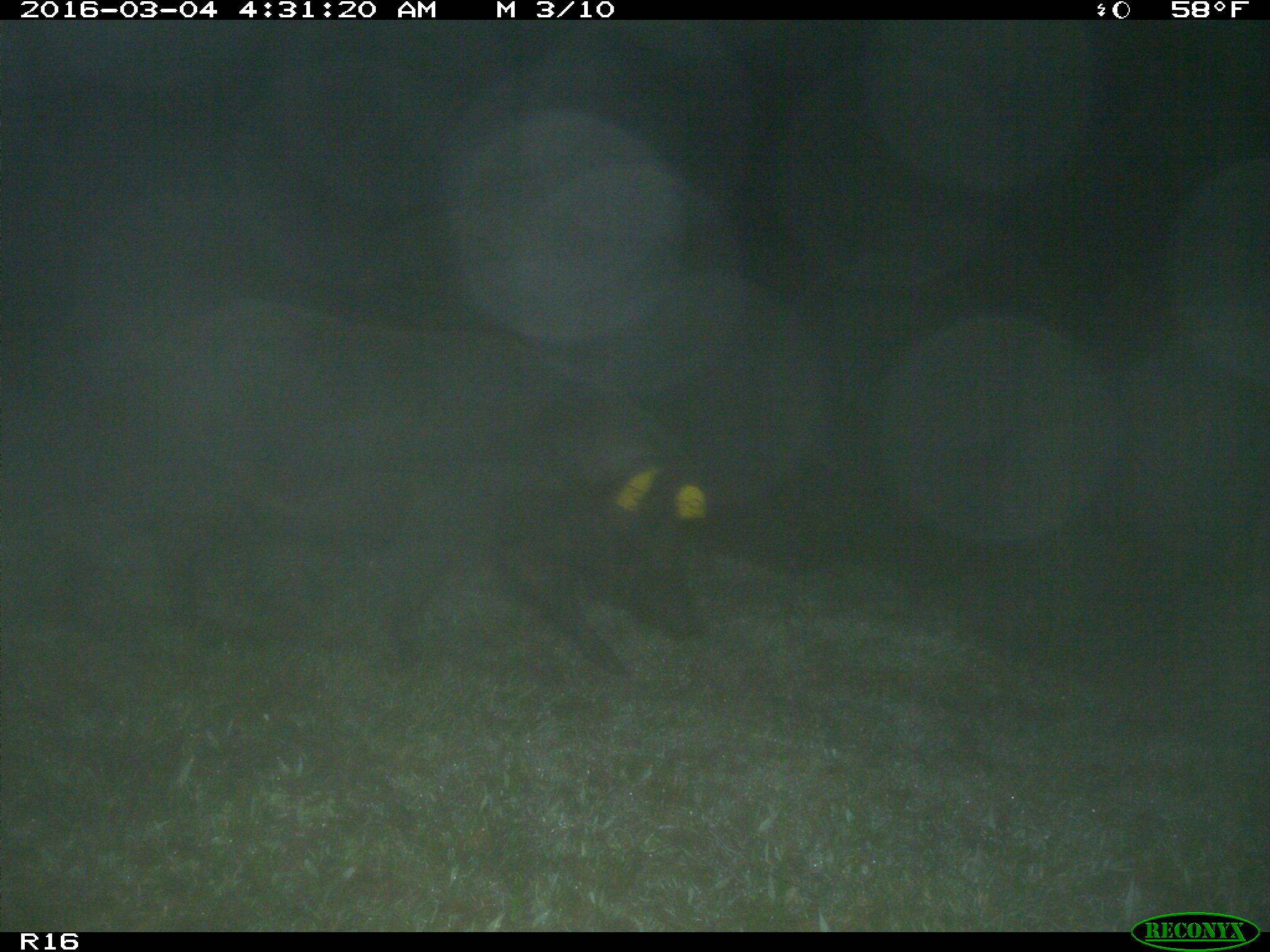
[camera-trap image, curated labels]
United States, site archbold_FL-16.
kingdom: Animalia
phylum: Chordata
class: Mammalia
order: Artiodactyla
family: Suidae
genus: Sus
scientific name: Sus scrofa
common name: wild boar